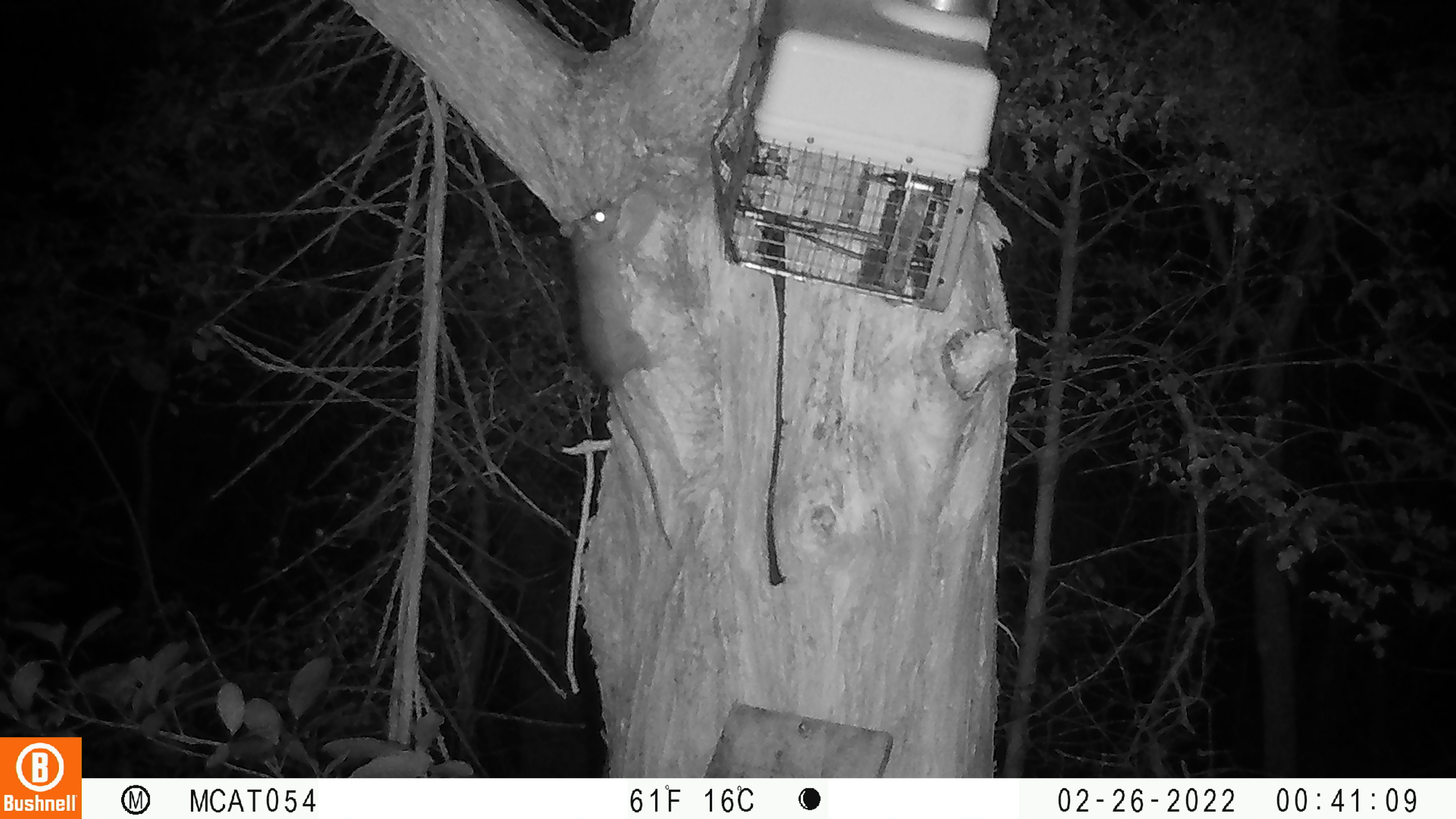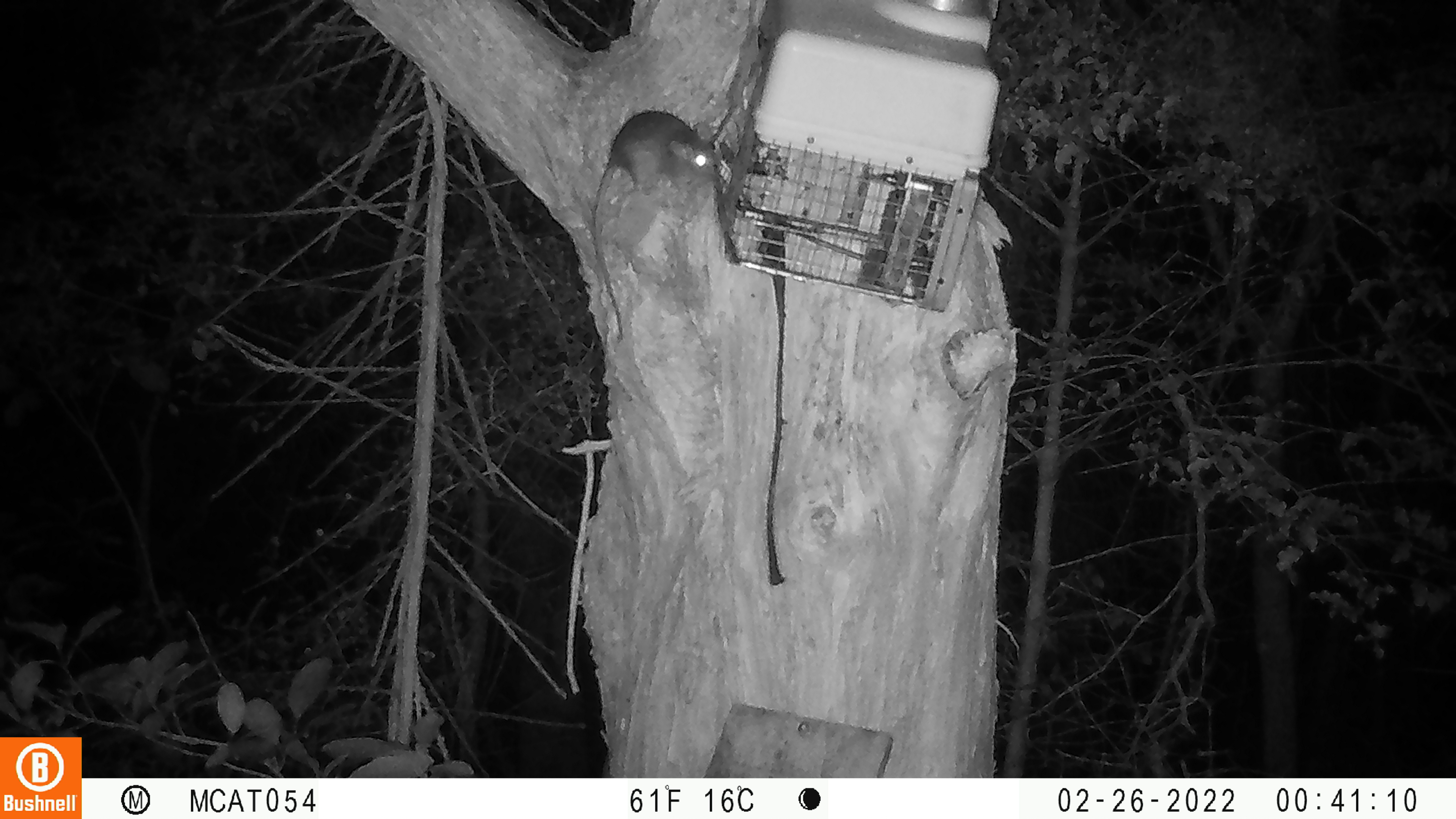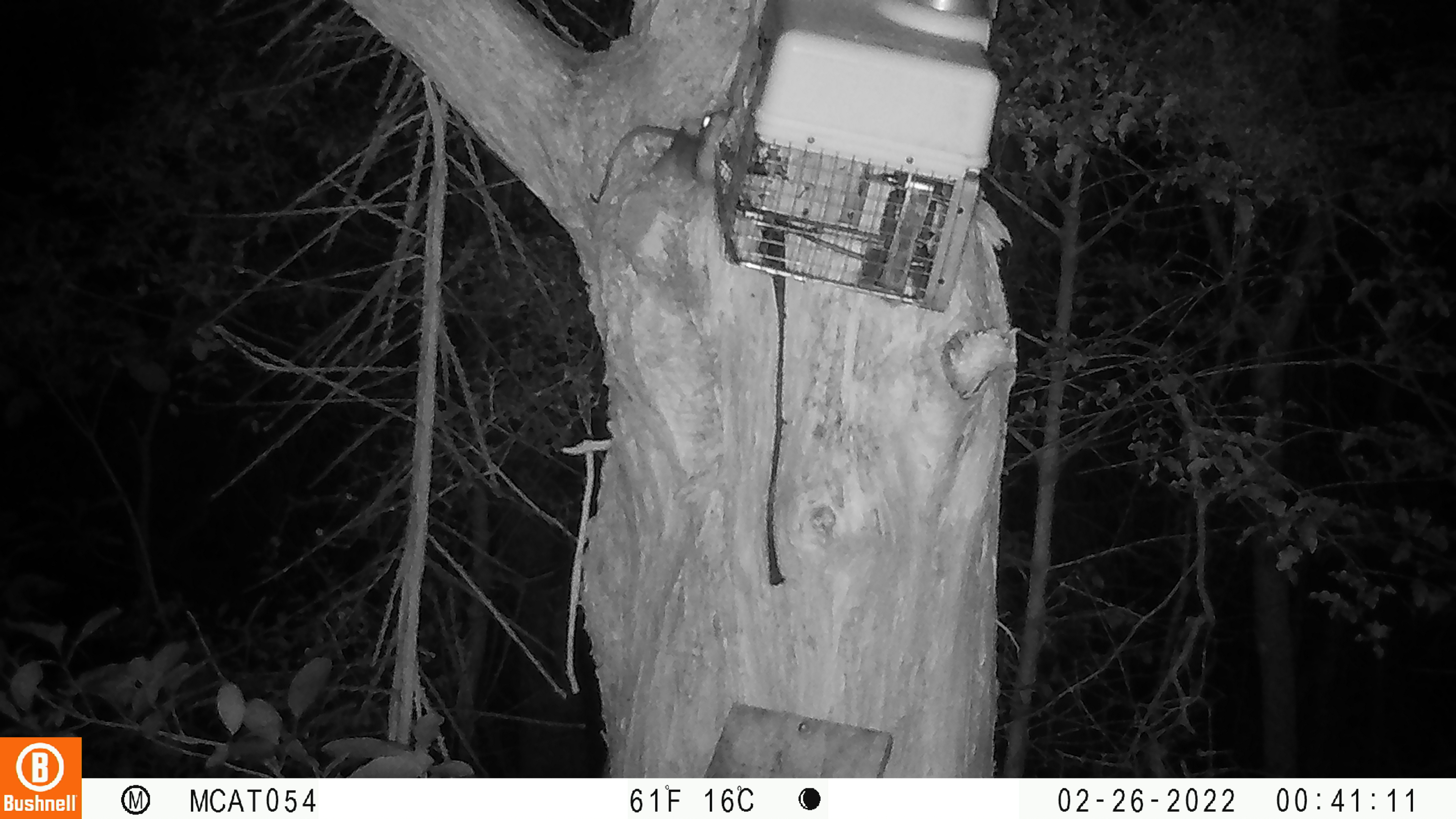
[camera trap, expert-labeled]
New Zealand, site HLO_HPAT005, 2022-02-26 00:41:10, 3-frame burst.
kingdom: Animalia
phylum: Chordata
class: Mammalia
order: Rodentia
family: Muridae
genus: Rattus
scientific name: Rattus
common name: rat